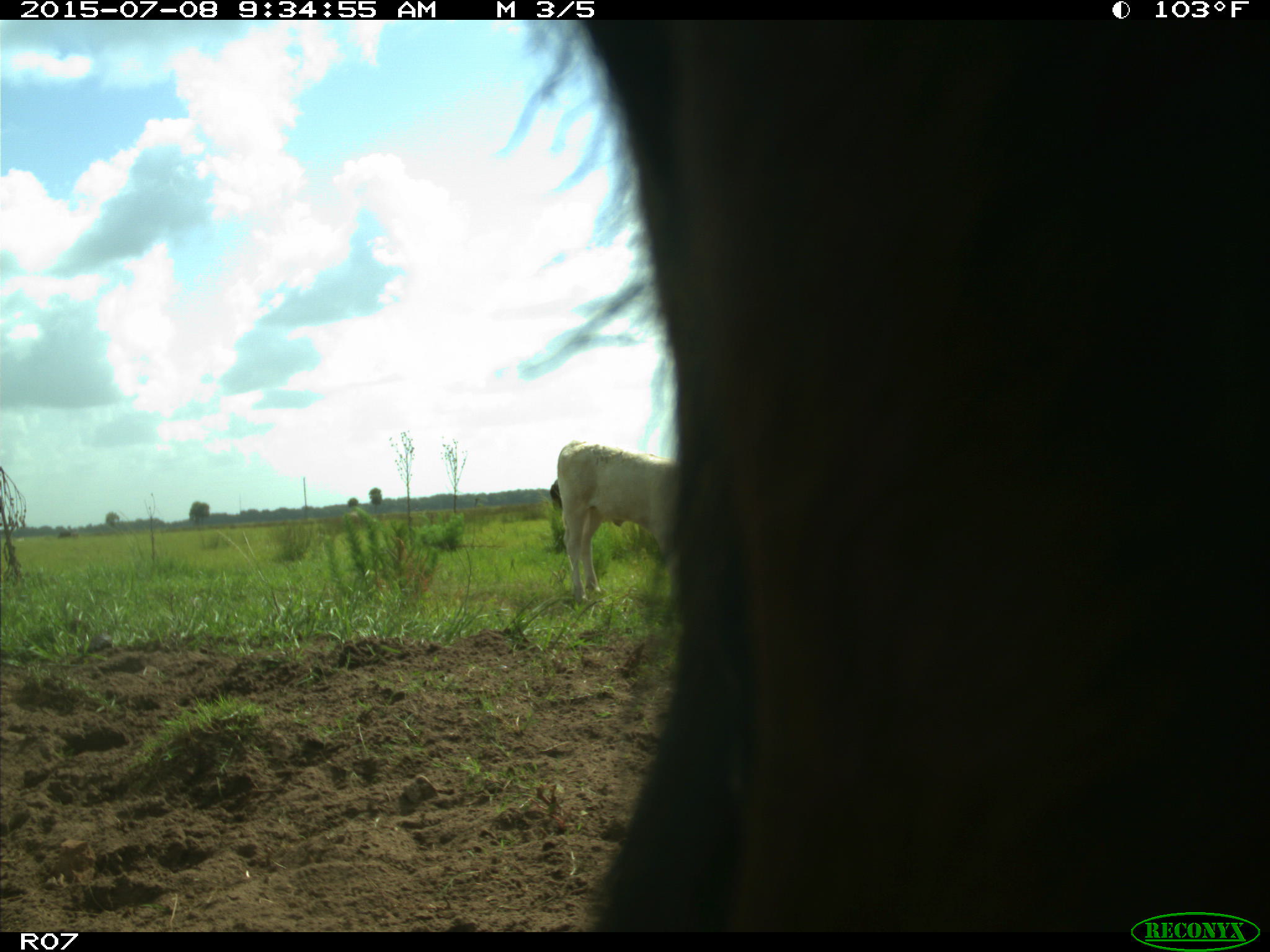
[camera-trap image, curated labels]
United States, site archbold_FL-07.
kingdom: Animalia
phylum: Chordata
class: Mammalia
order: Artiodactyla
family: Bovidae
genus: Bos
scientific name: Bos taurus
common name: domestic cow